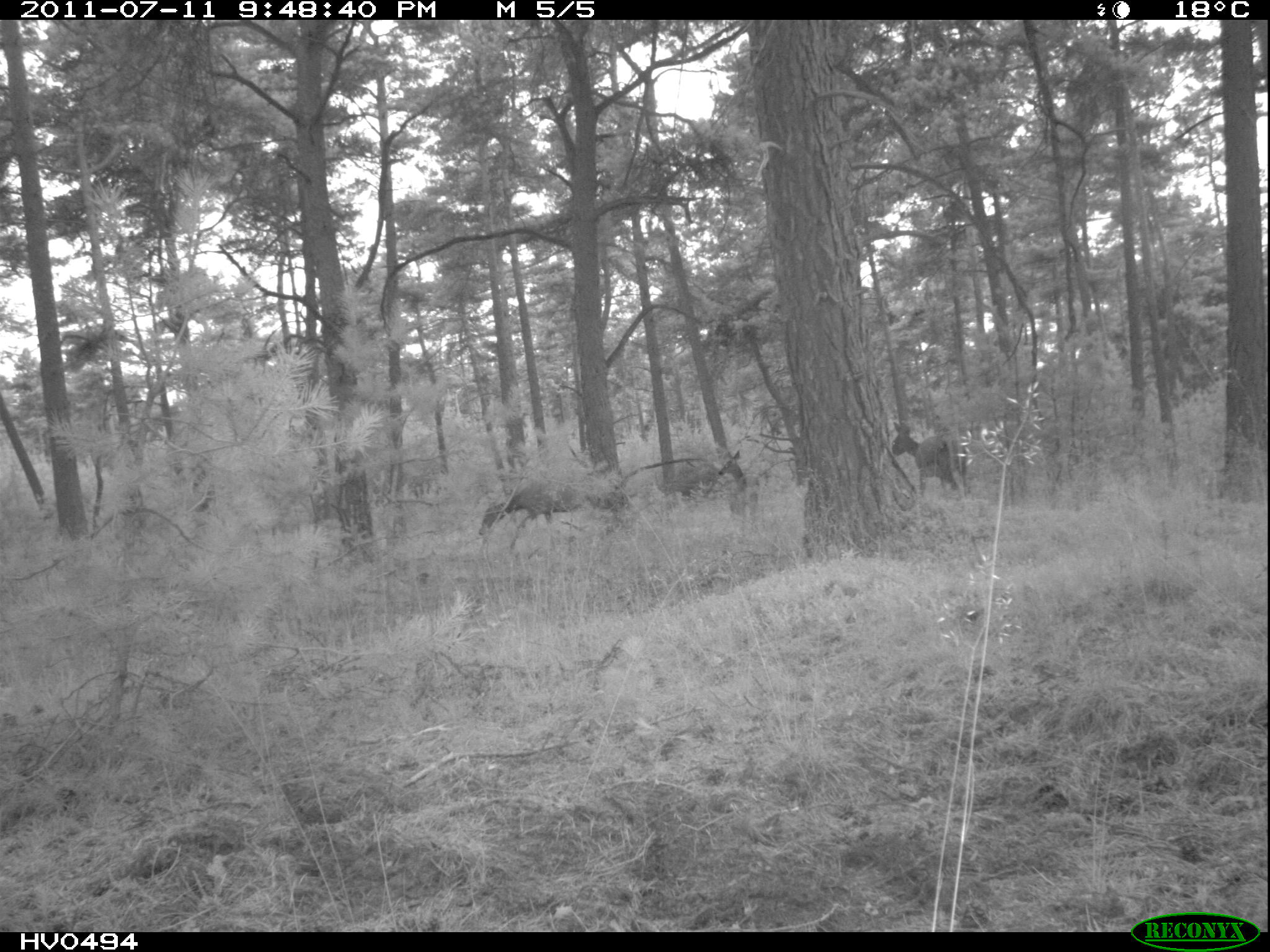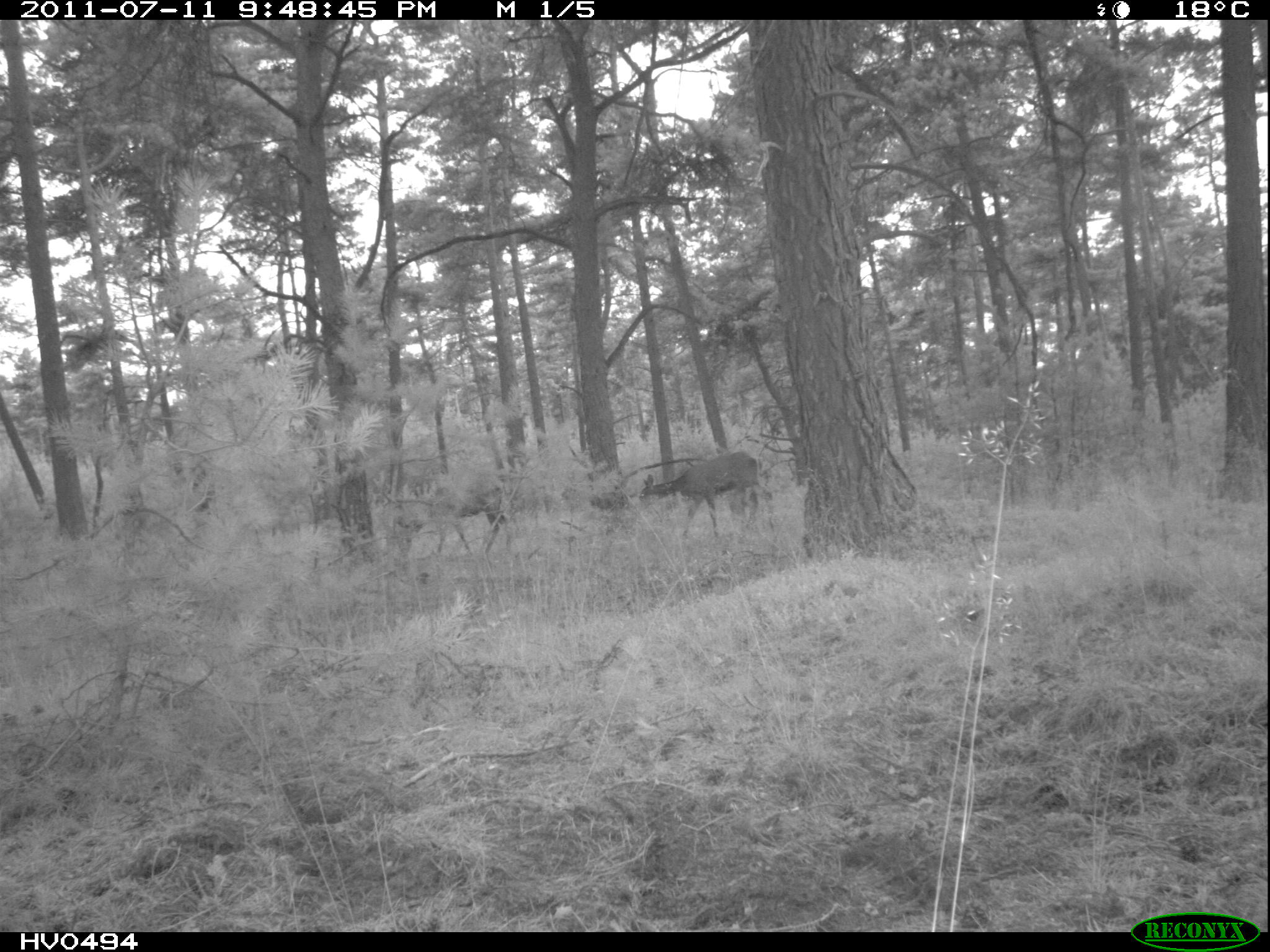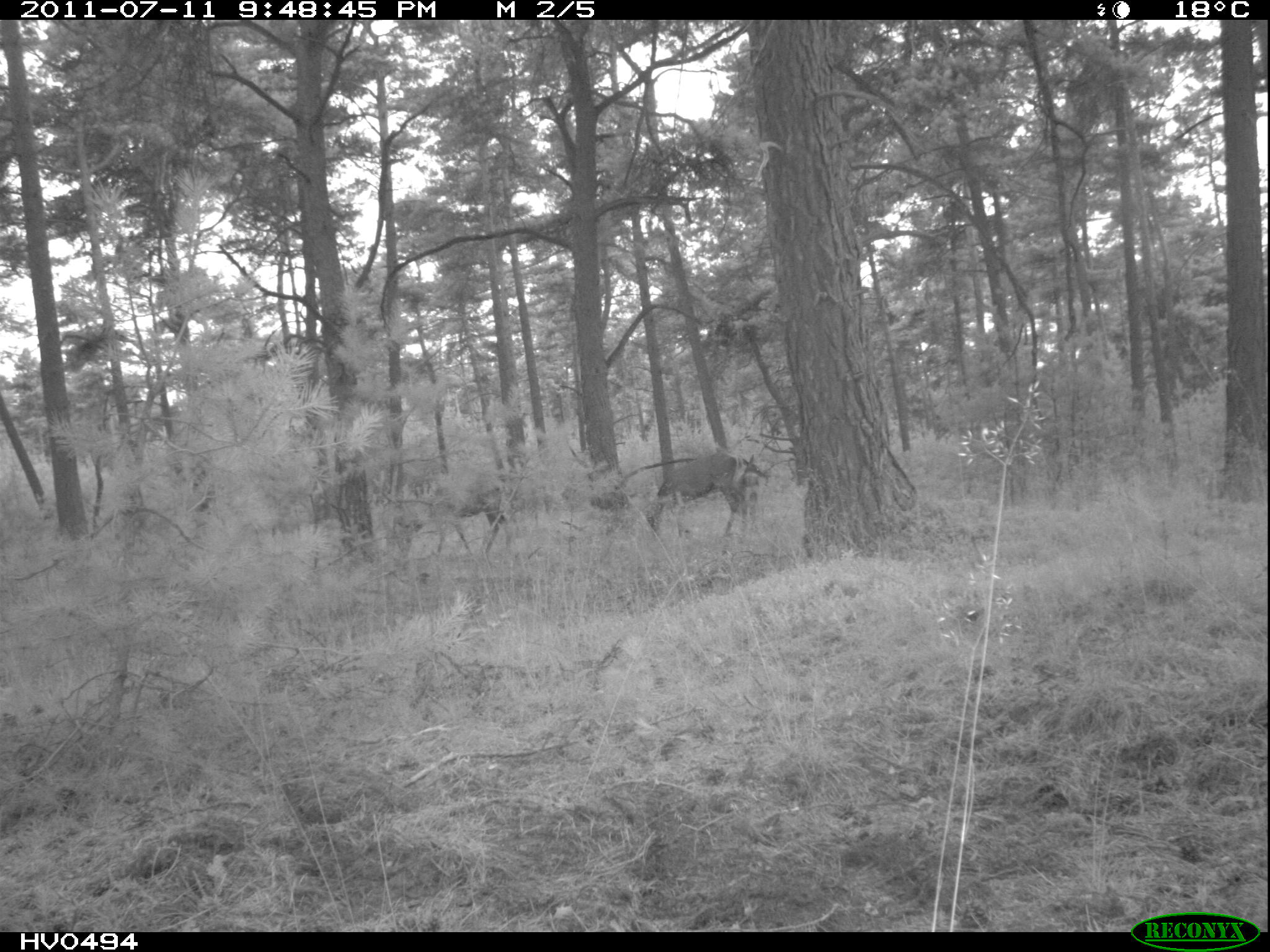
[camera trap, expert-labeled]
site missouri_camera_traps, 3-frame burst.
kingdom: Animalia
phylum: Chordata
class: Mammalia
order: Artiodactyla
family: Cervidae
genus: Cervus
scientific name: Cervus elaphus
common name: red deer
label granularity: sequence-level